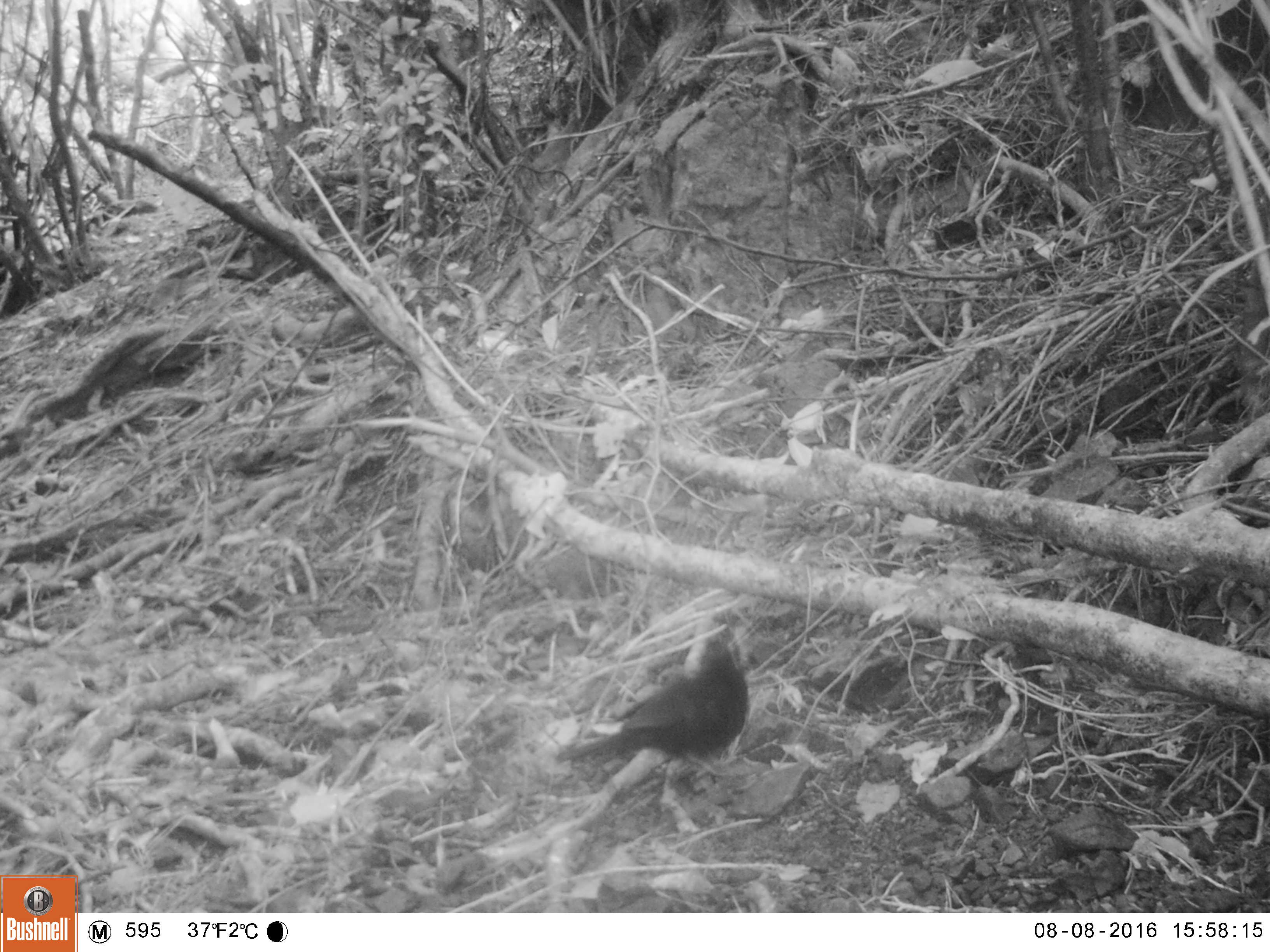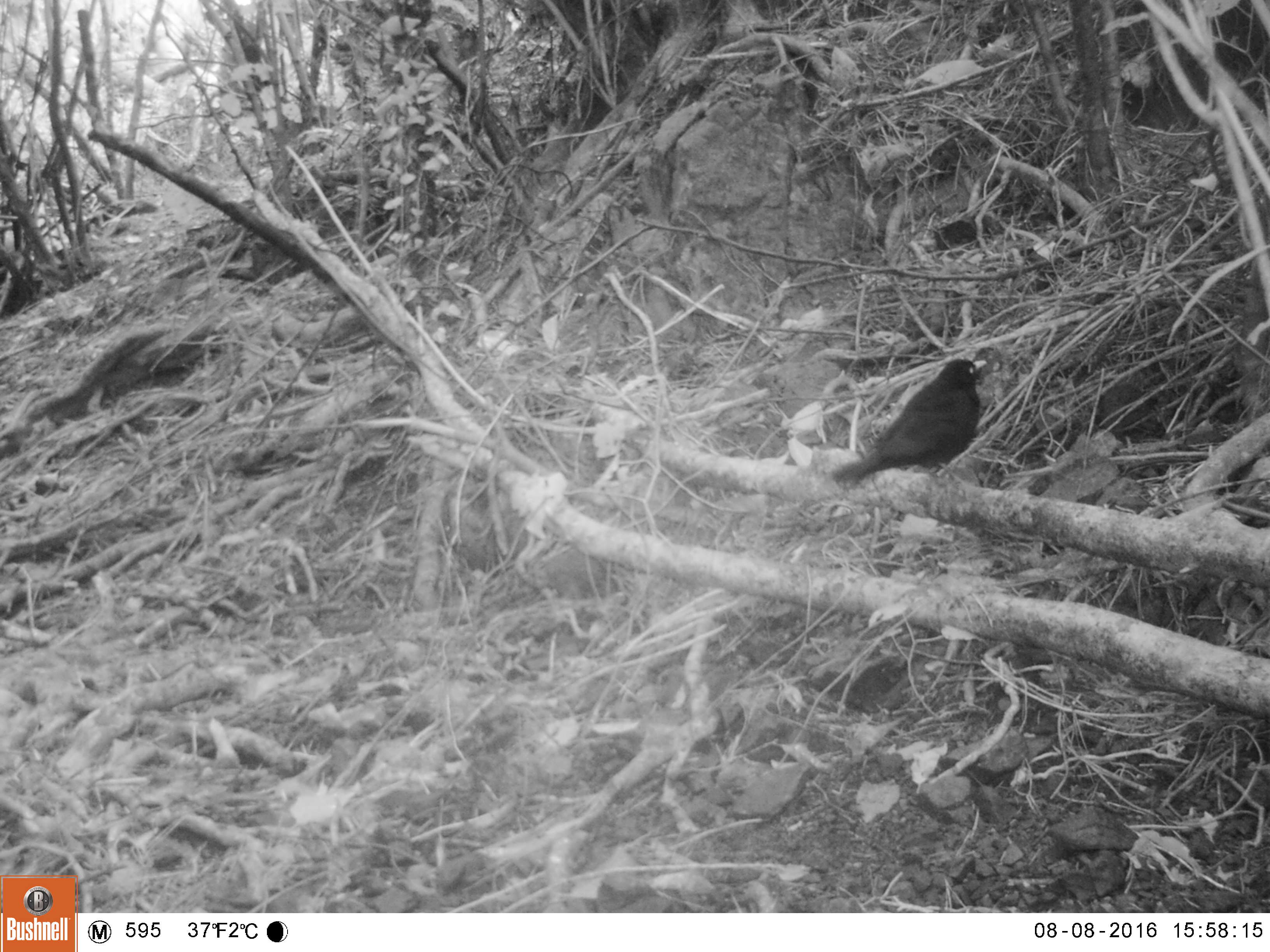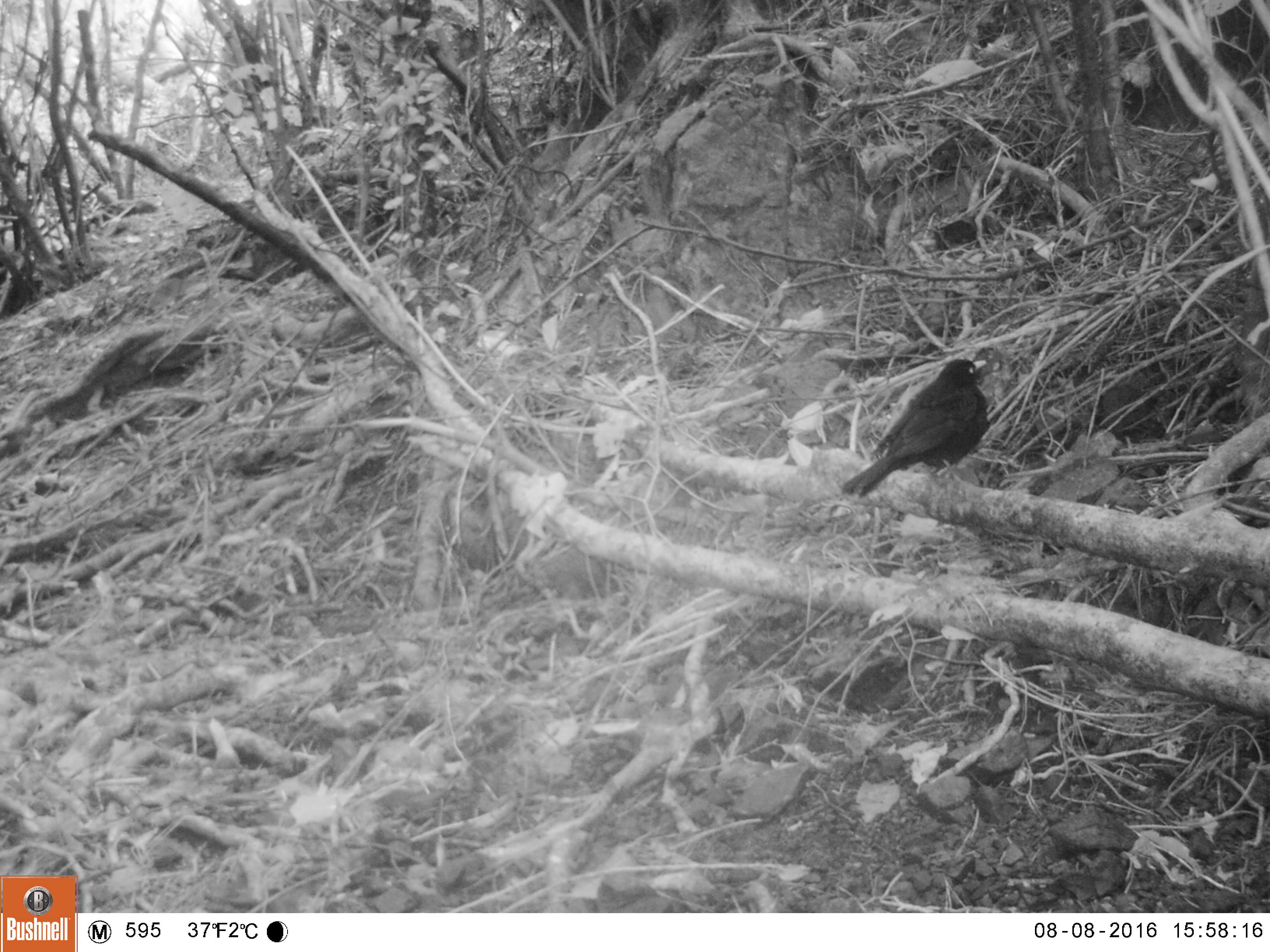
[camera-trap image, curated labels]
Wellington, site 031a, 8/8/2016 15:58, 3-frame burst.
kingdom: Animalia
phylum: Chordata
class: Aves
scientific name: Aves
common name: bird